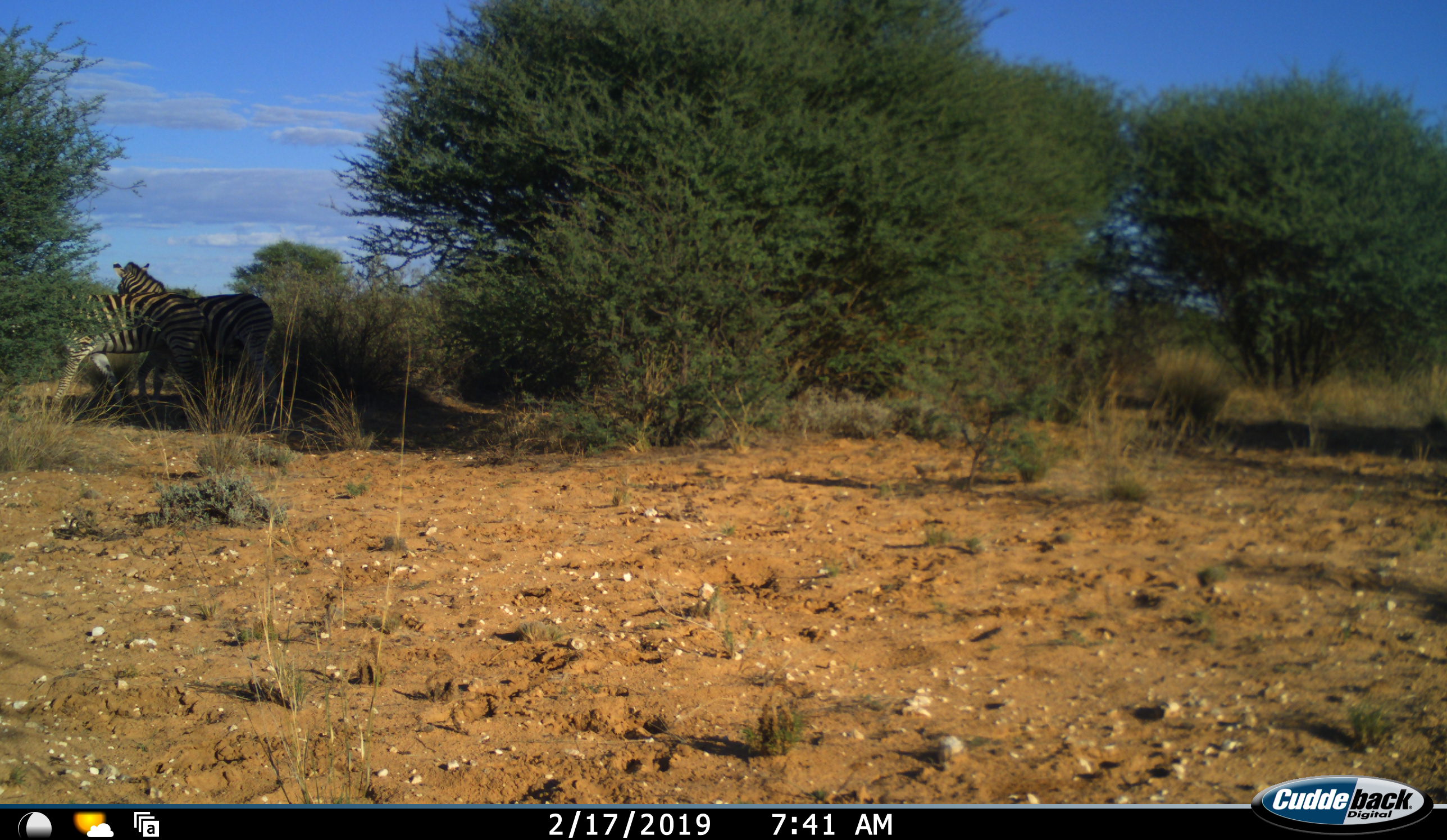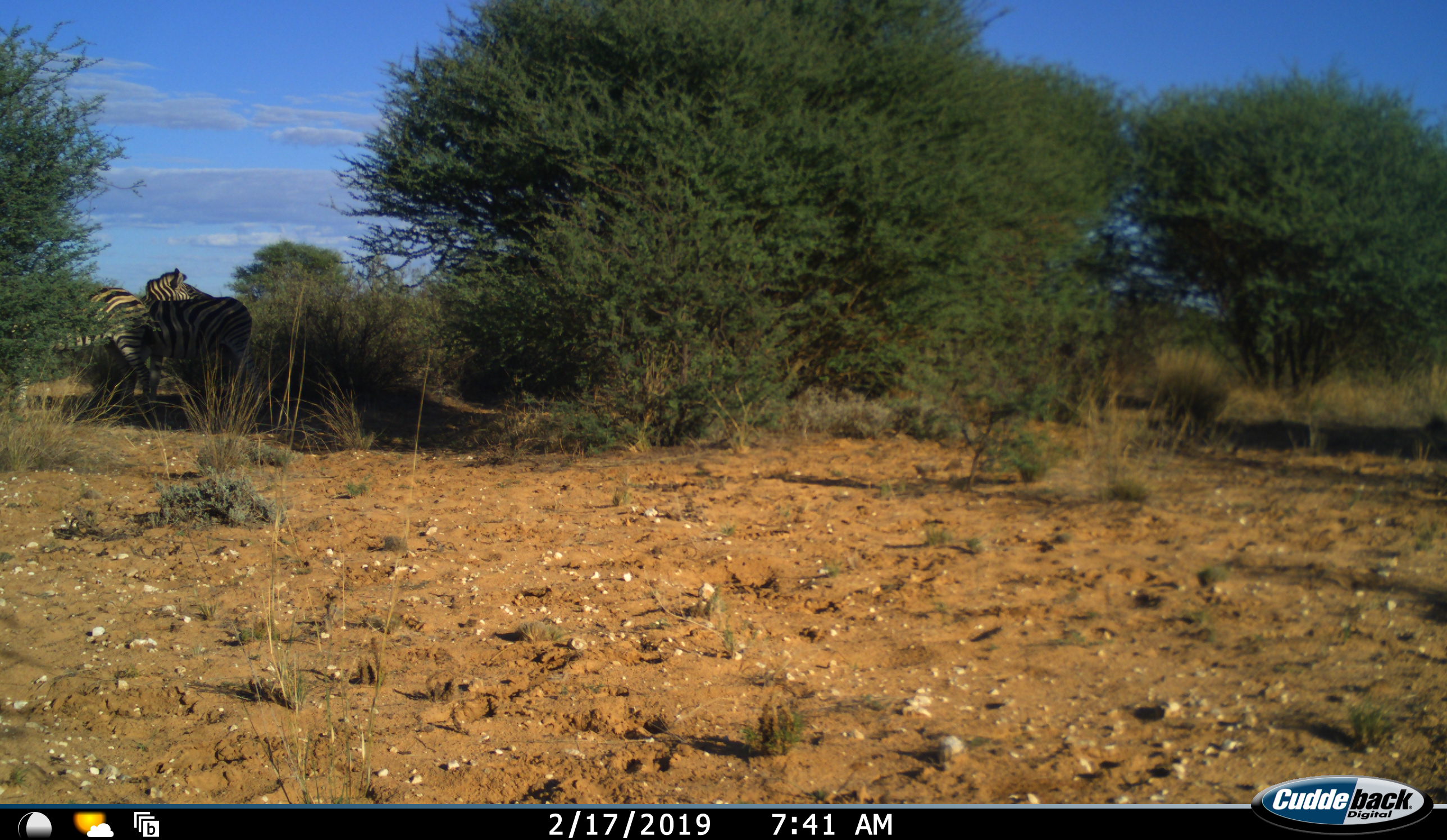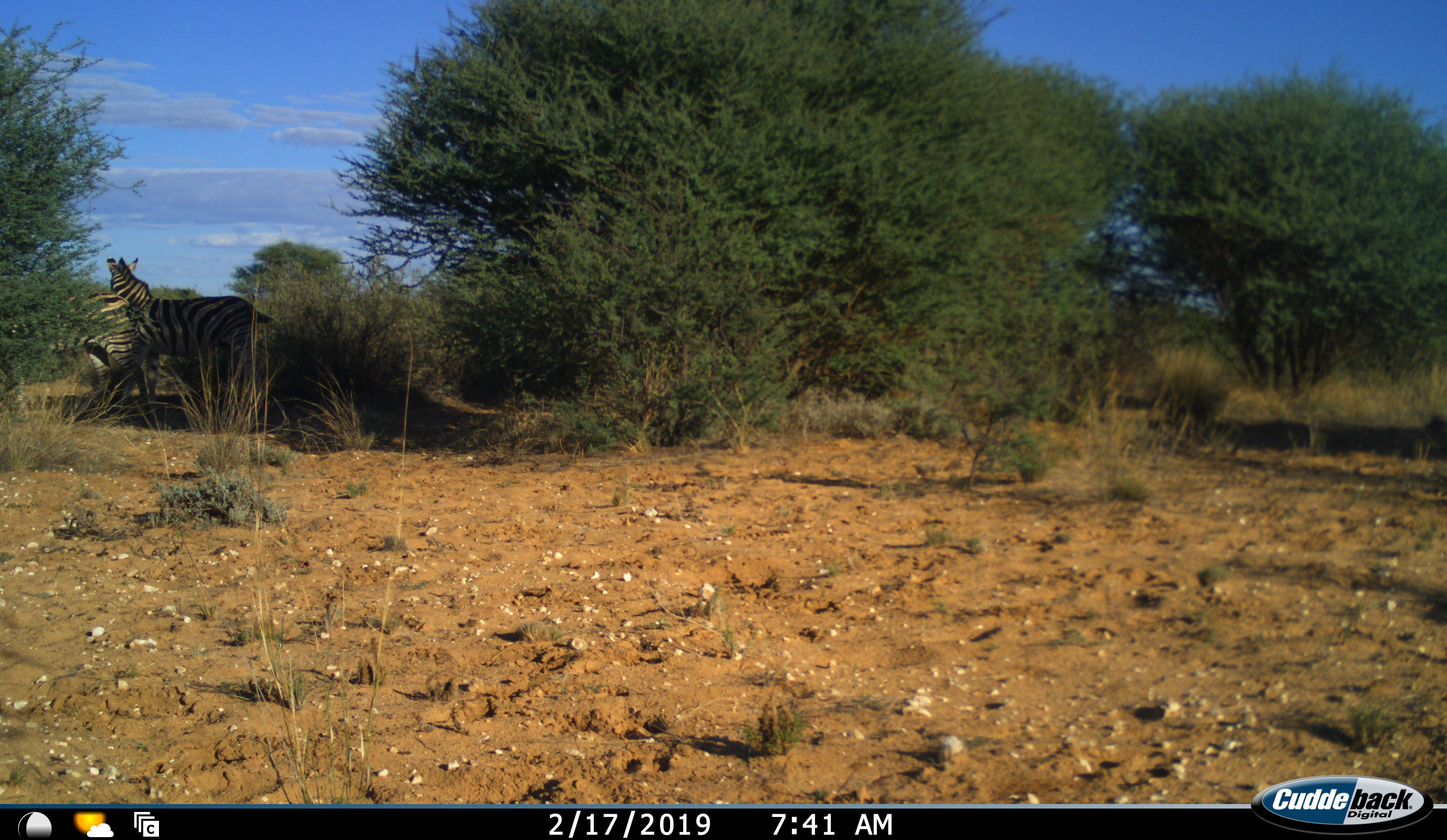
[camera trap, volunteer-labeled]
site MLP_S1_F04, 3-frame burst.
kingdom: Animalia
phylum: Chordata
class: Mammalia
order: Perissodactyla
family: Equidae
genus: Equus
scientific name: Equus quagga burchellii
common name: burchell's zebra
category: zebraburchells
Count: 2.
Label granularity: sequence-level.